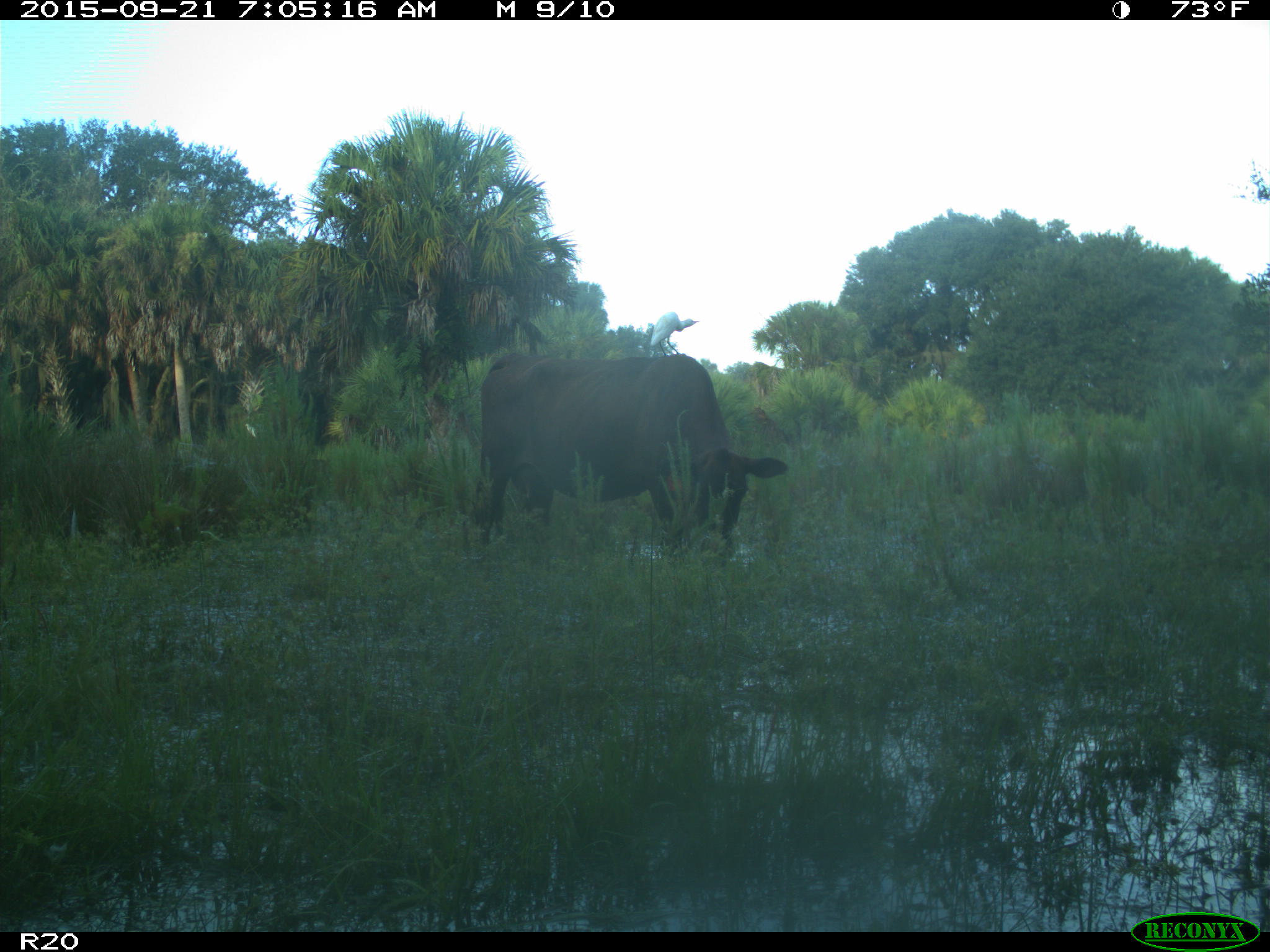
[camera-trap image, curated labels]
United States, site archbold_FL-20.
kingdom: Animalia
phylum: Chordata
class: Mammalia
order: Artiodactyla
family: Bovidae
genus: Bos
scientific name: Bos taurus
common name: domestic cow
Bos taurus (domestic cow).